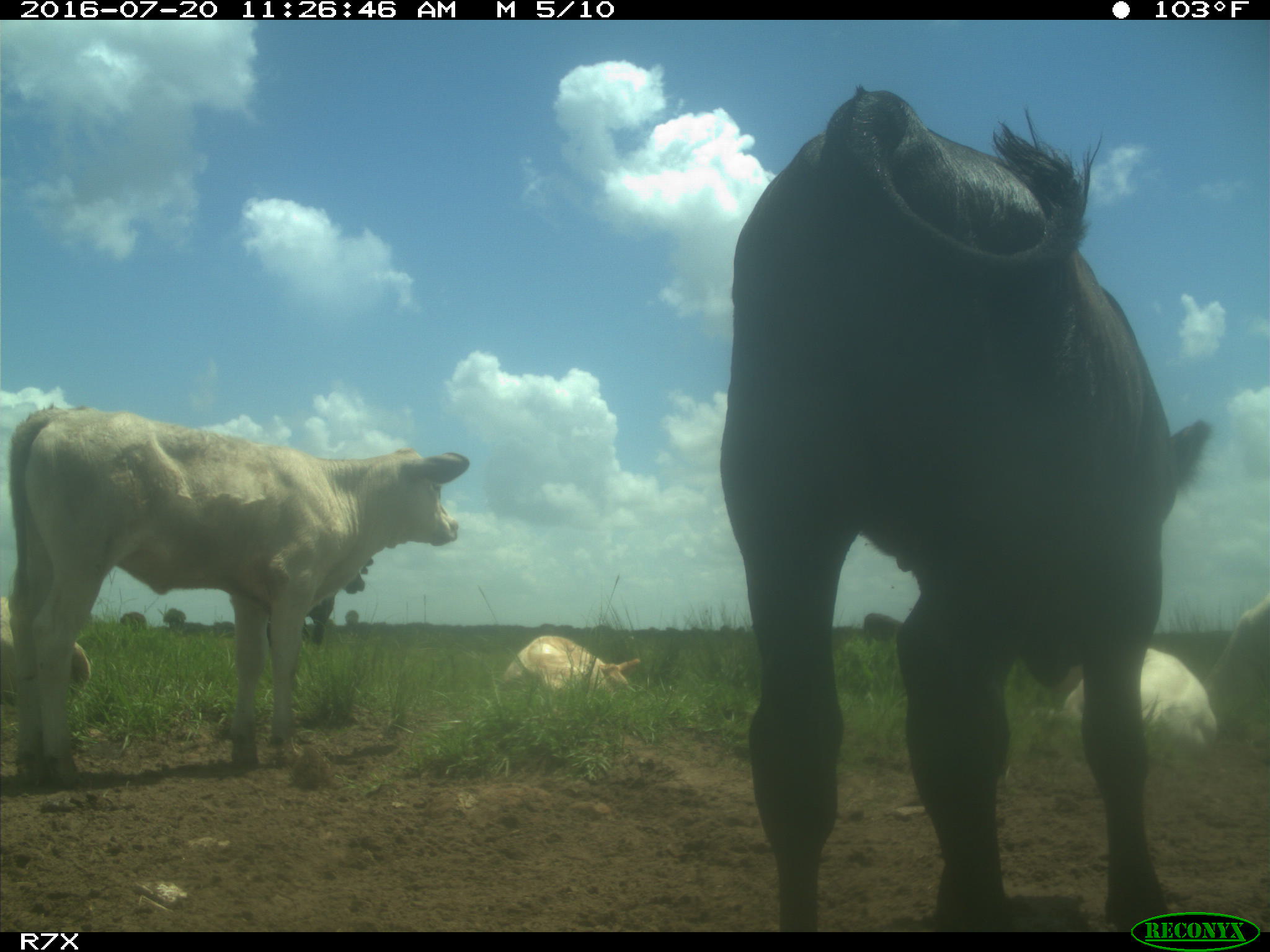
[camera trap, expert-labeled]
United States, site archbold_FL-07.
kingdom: Animalia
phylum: Chordata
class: Mammalia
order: Artiodactyla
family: Bovidae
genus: Bos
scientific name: Bos taurus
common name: domestic cow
Bos taurus (domestic cow).